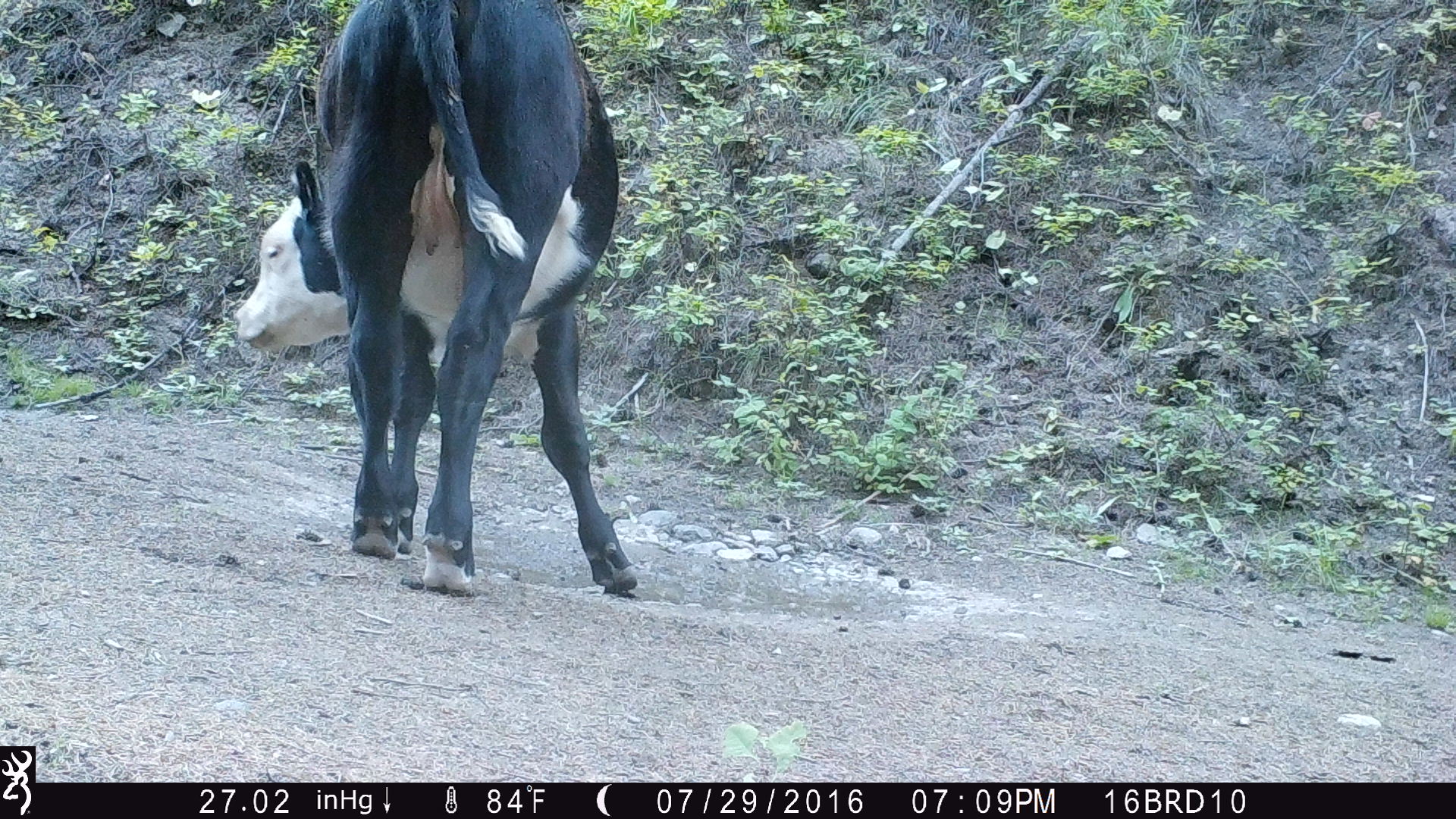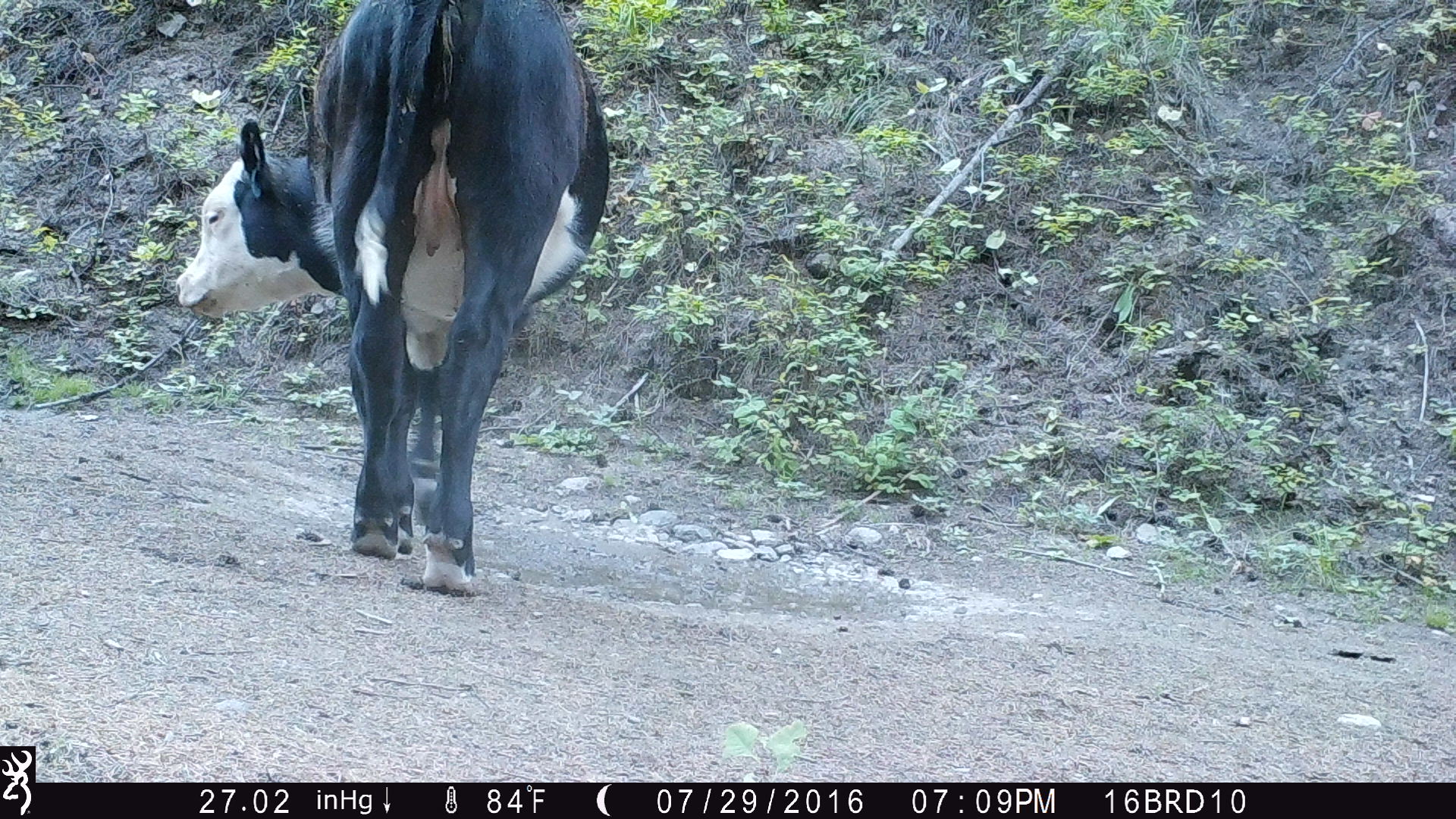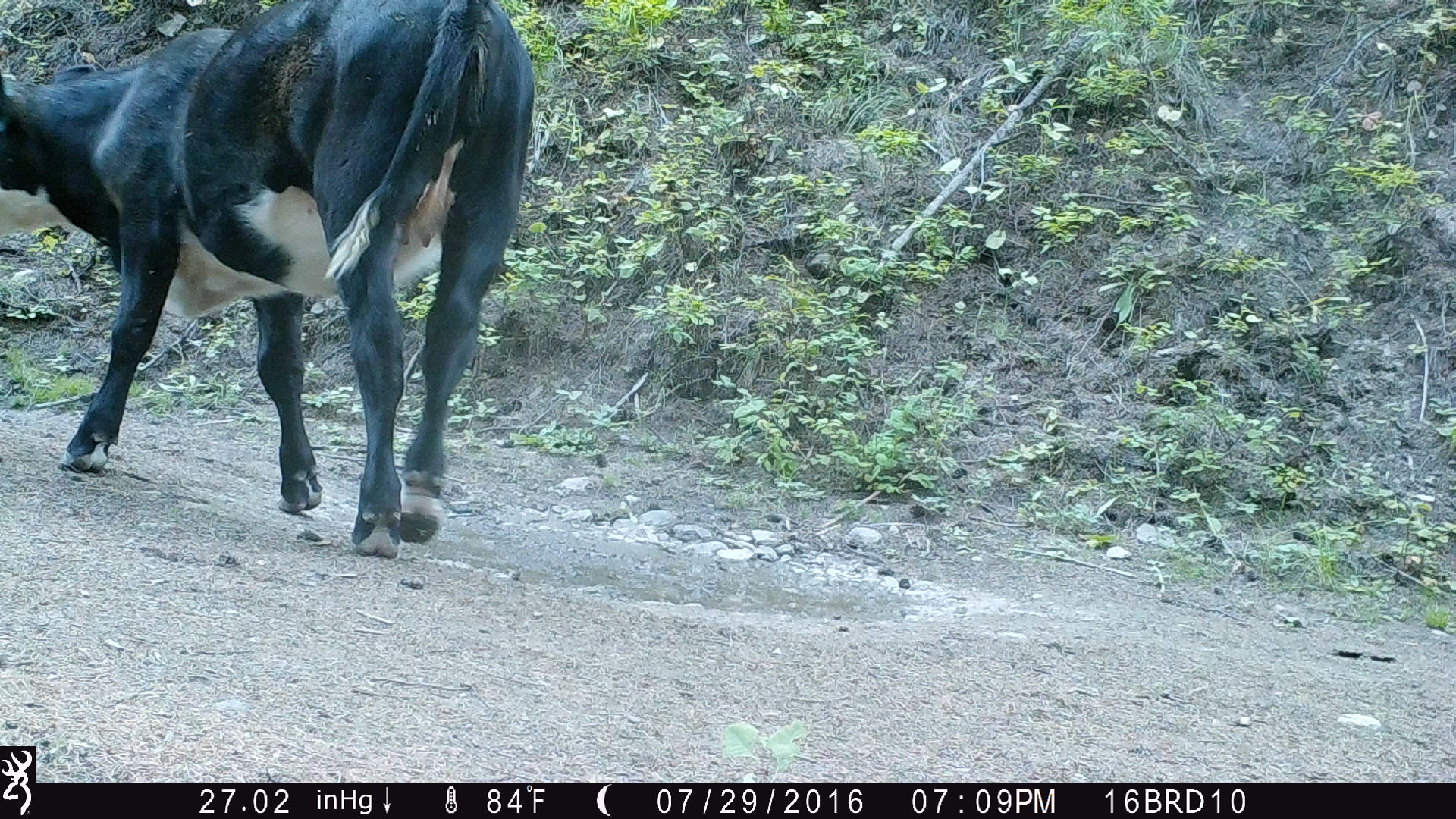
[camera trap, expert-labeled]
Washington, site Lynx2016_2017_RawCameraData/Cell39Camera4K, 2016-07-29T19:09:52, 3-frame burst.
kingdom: Animalia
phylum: Chordata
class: Mammalia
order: Artiodactyla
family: Bovidae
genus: Bos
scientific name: Bos taurus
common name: domestic cattle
Domestic cattle (Bos taurus). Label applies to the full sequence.